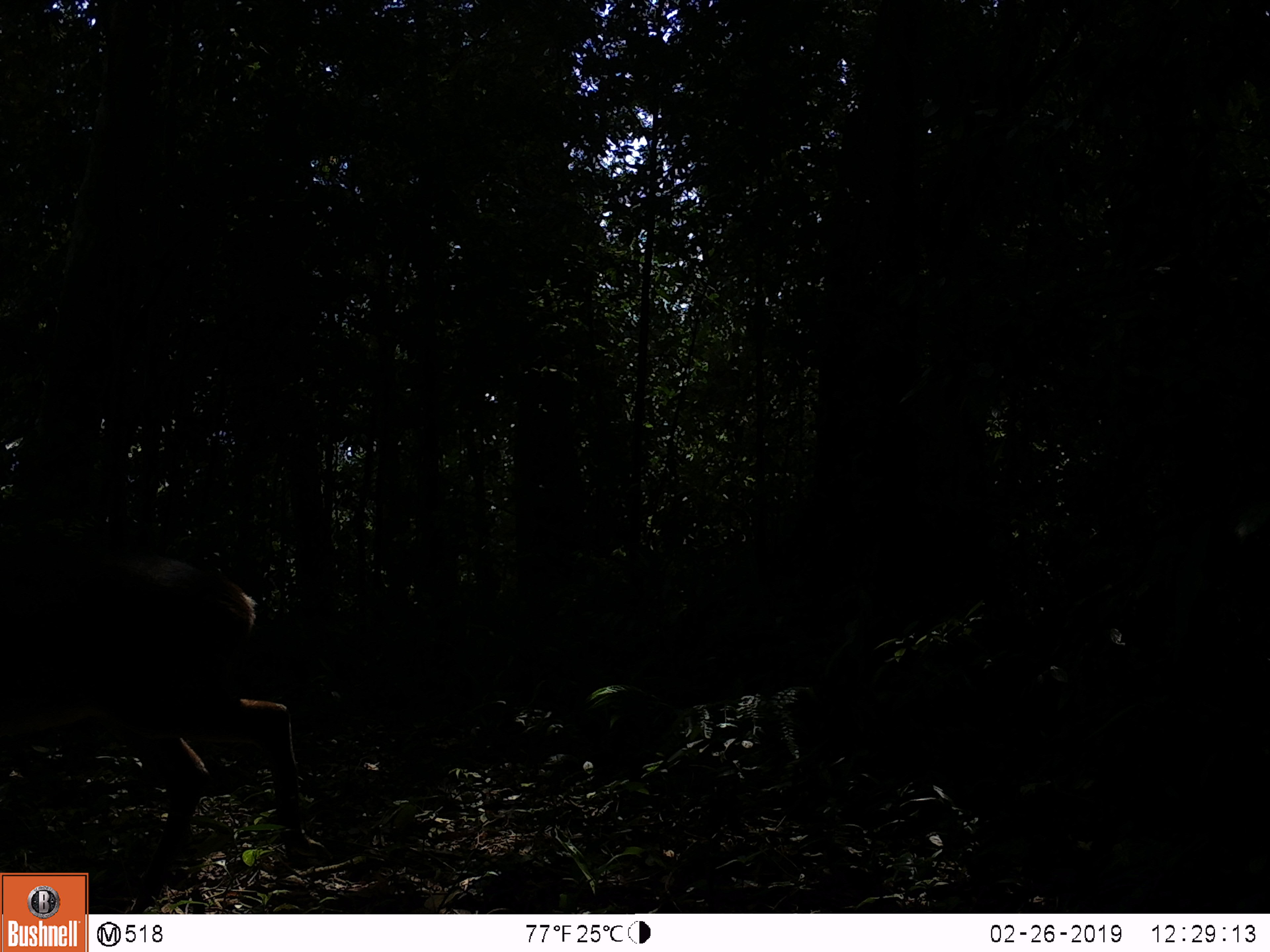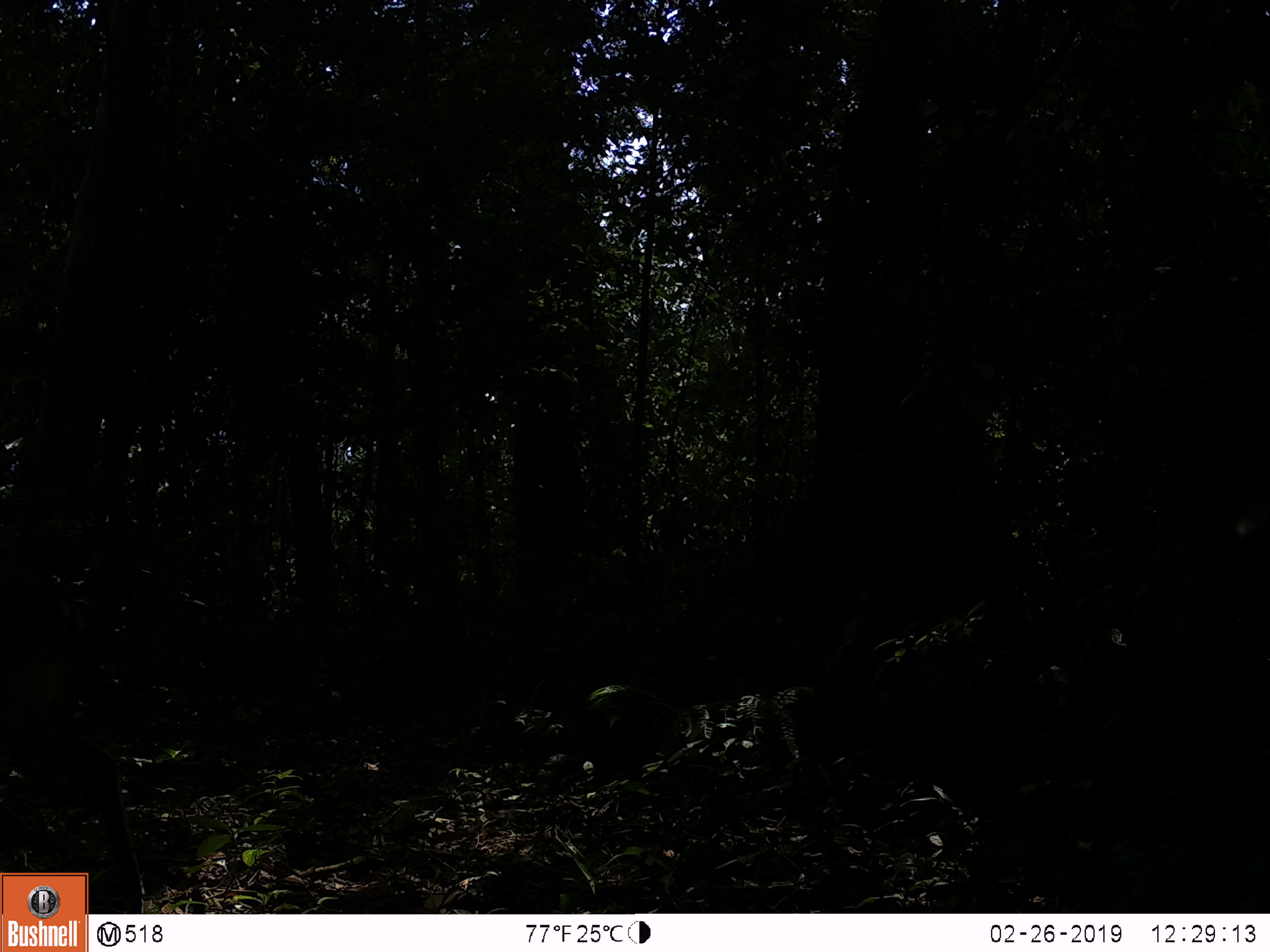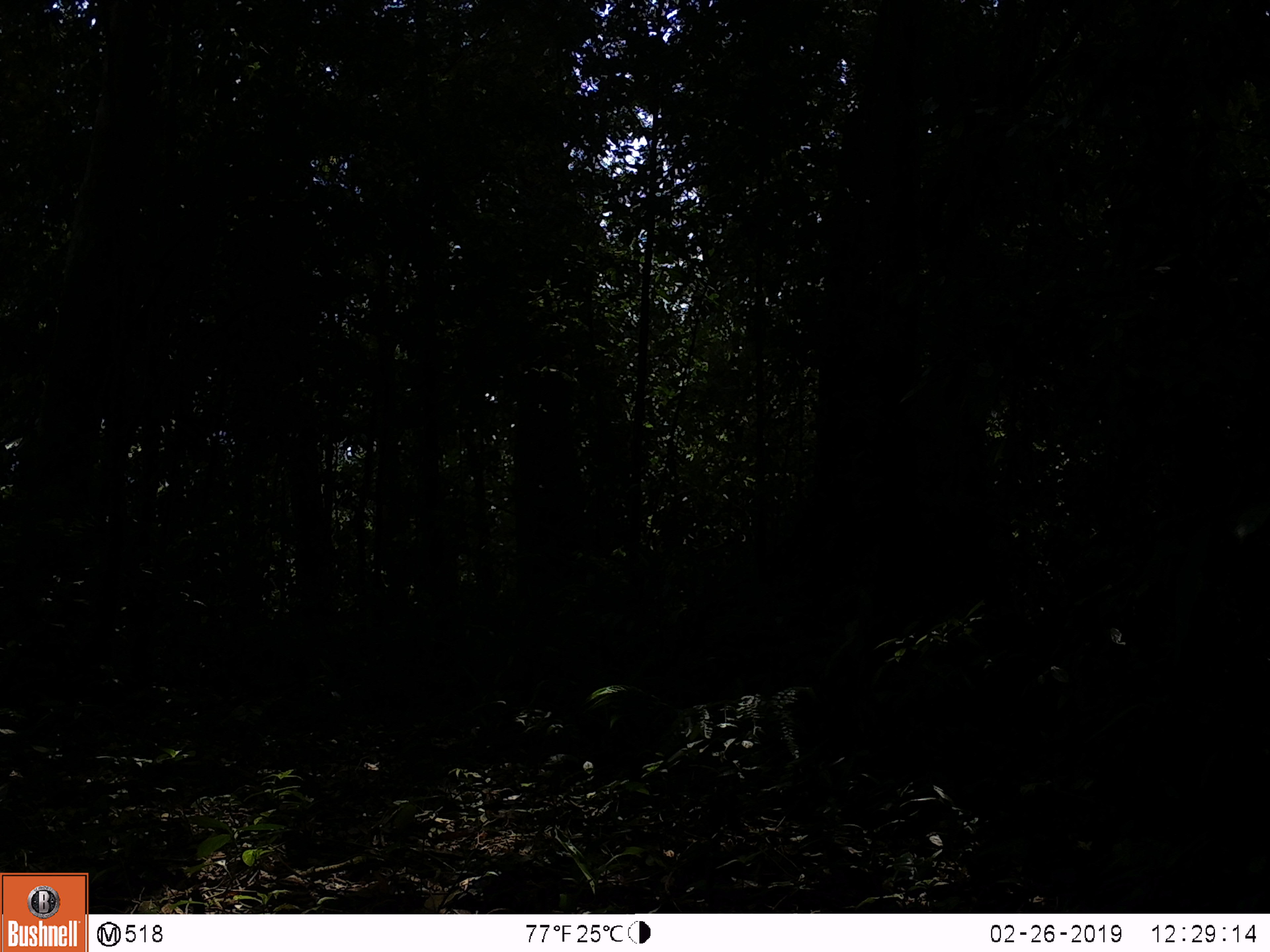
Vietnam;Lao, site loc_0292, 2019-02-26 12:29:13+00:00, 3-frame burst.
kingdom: Animalia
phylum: Chordata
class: Mammalia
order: Artiodactyla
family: Cervidae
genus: Muntiacus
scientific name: Muntiacus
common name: muntjacs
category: unidentified muntjac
Unidentified muntjac (muntjacs) (Muntiacus). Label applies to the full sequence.